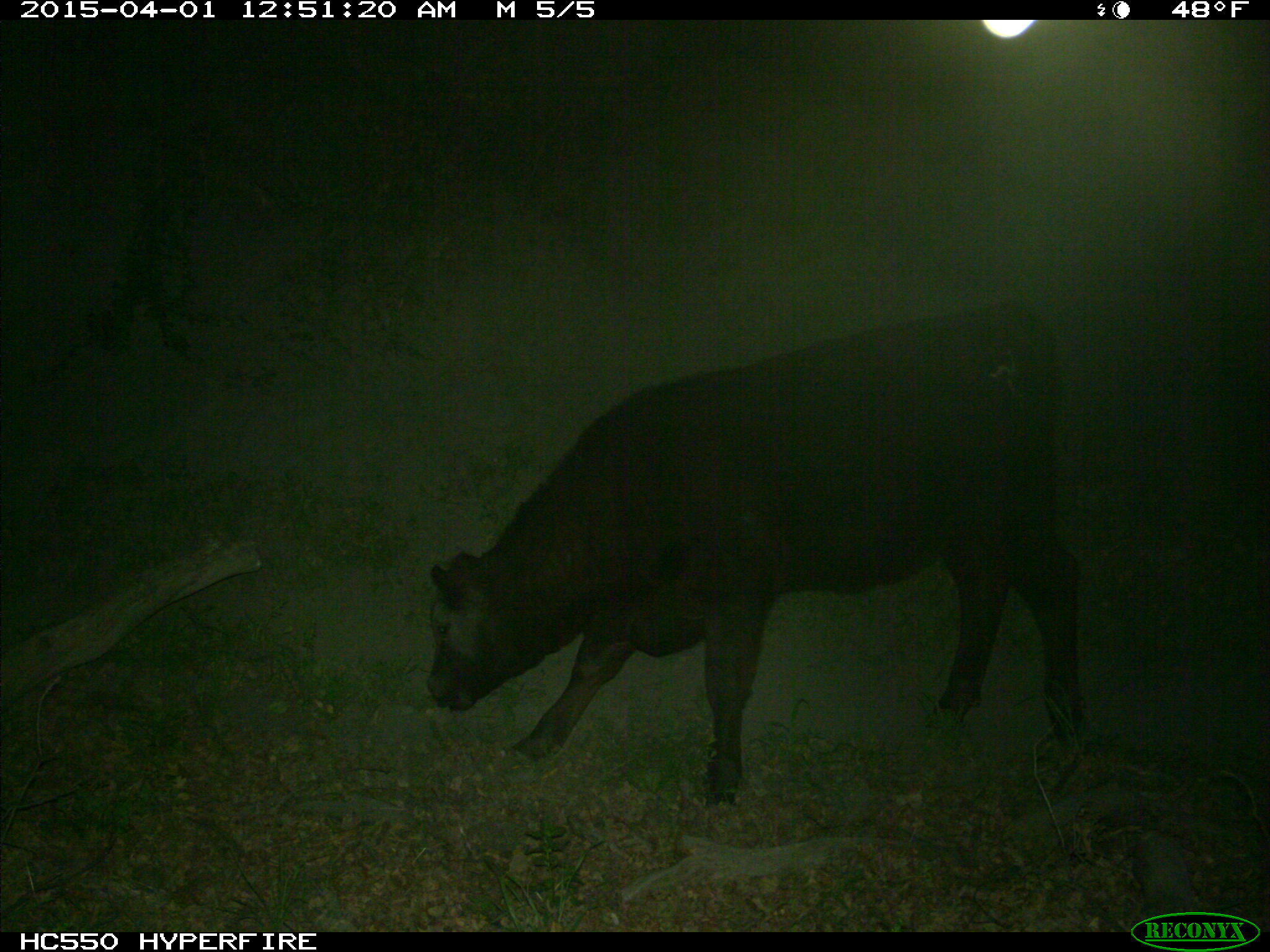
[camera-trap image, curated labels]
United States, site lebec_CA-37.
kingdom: Animalia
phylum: Chordata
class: Mammalia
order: Artiodactyla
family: Bovidae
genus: Bos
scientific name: Bos taurus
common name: domestic cow